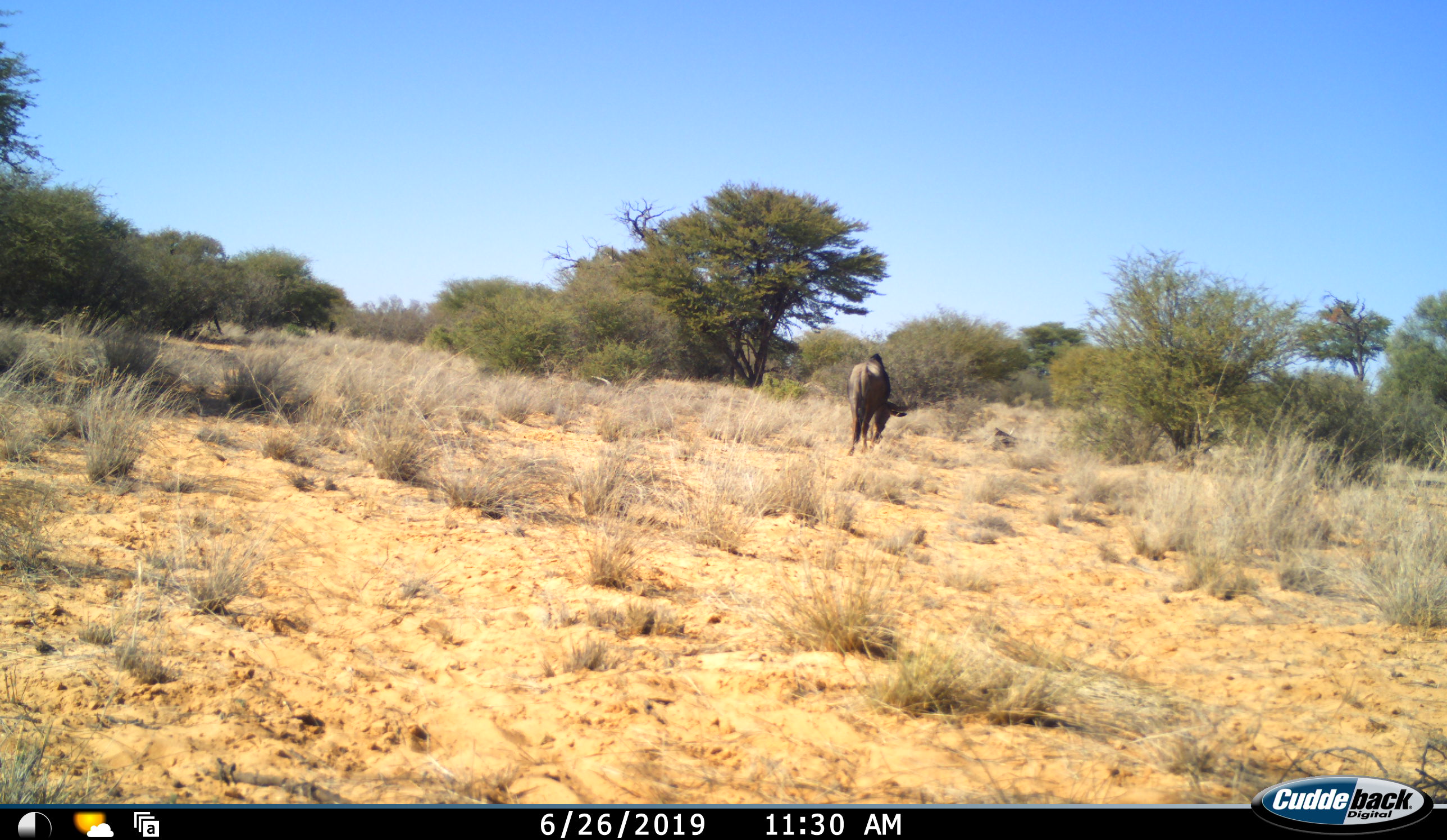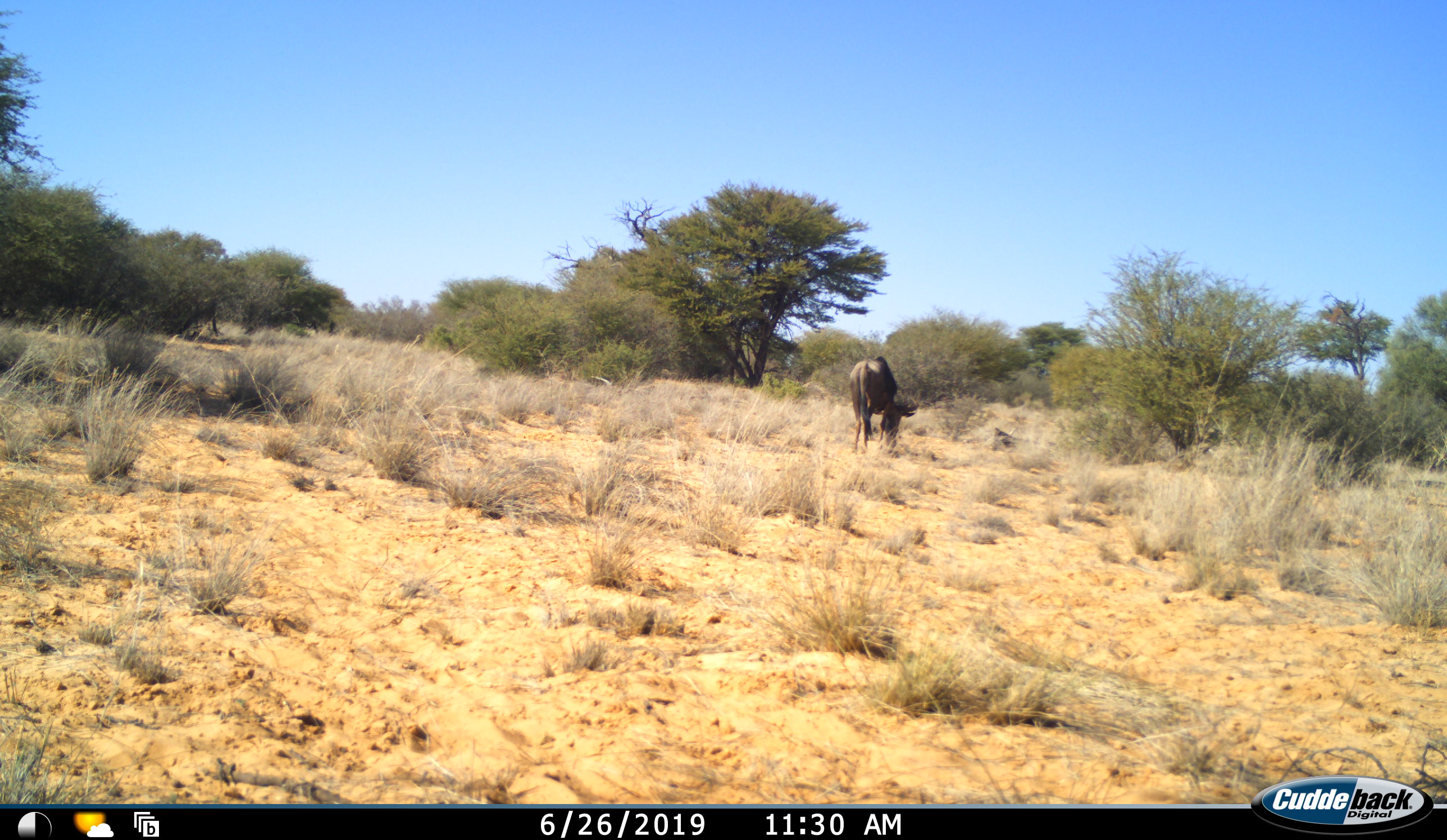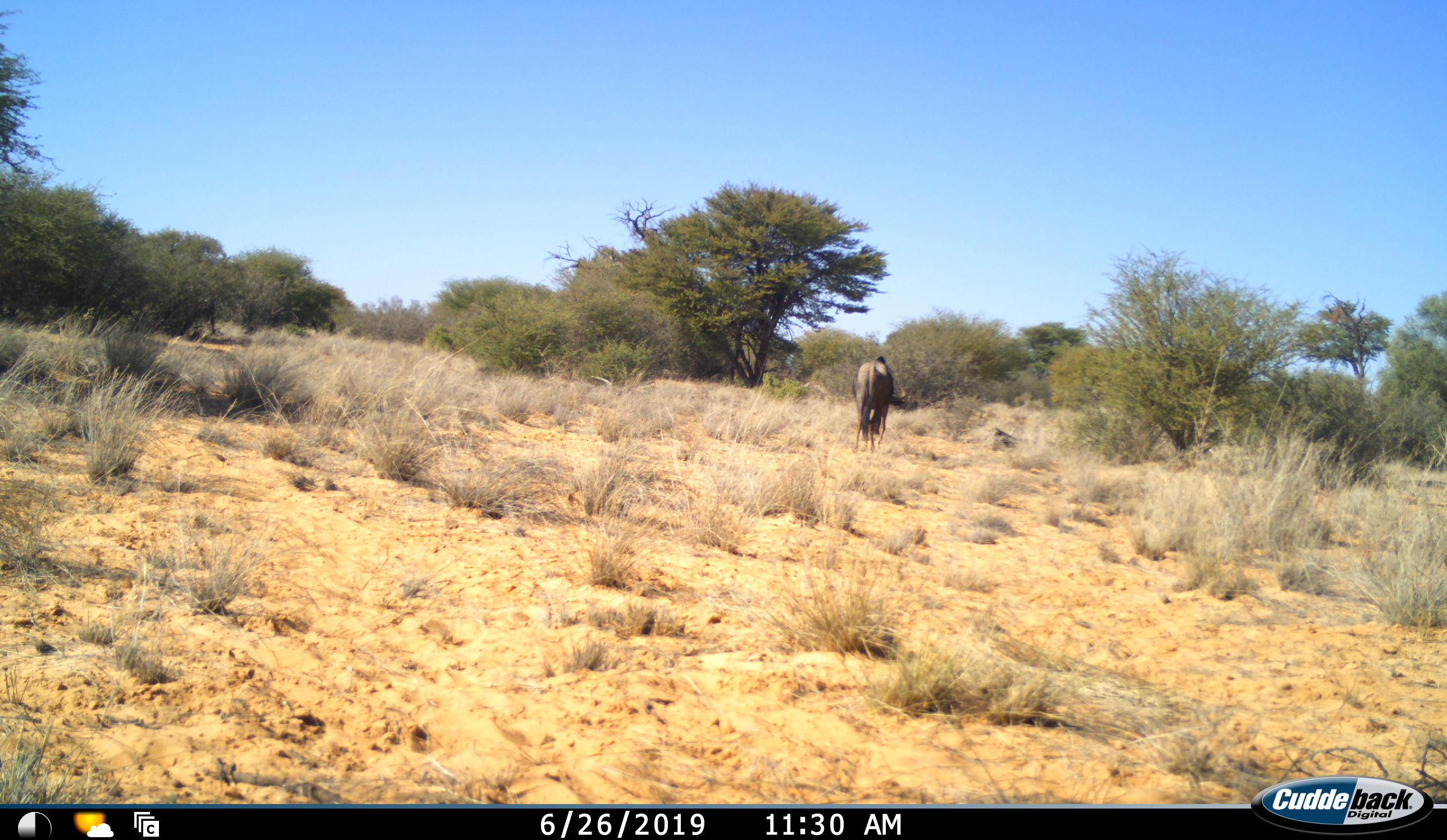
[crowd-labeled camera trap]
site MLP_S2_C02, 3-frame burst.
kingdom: Animalia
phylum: Chordata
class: Mammalia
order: Artiodactyla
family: Bovidae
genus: Connochaetes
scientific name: Connochaetes taurinus taurinus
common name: blue wildebeest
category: wildebeestblue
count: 1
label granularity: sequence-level